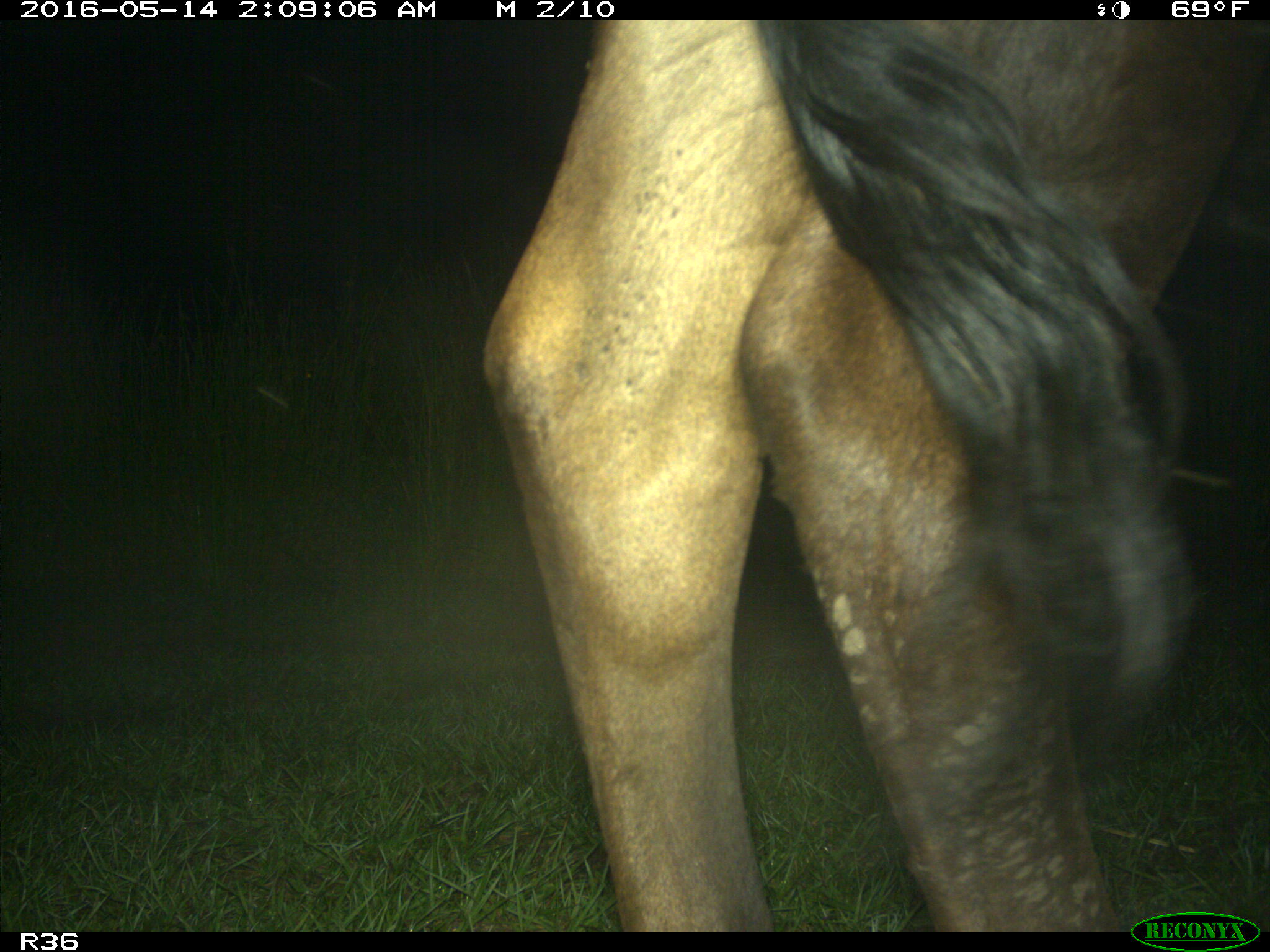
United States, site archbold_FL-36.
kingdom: Animalia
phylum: Chordata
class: Mammalia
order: Artiodactyla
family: Bovidae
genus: Bos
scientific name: Bos taurus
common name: domestic cow